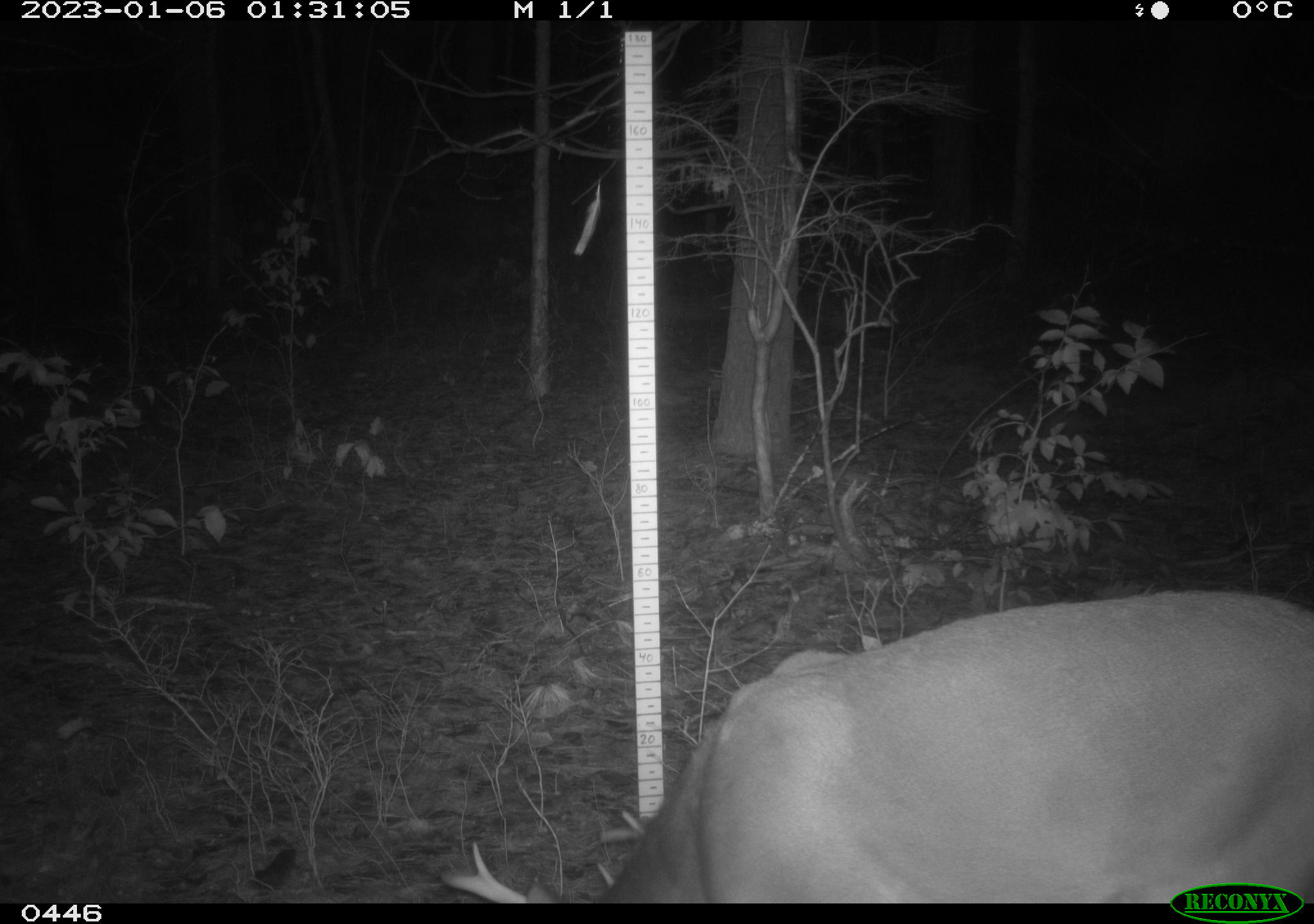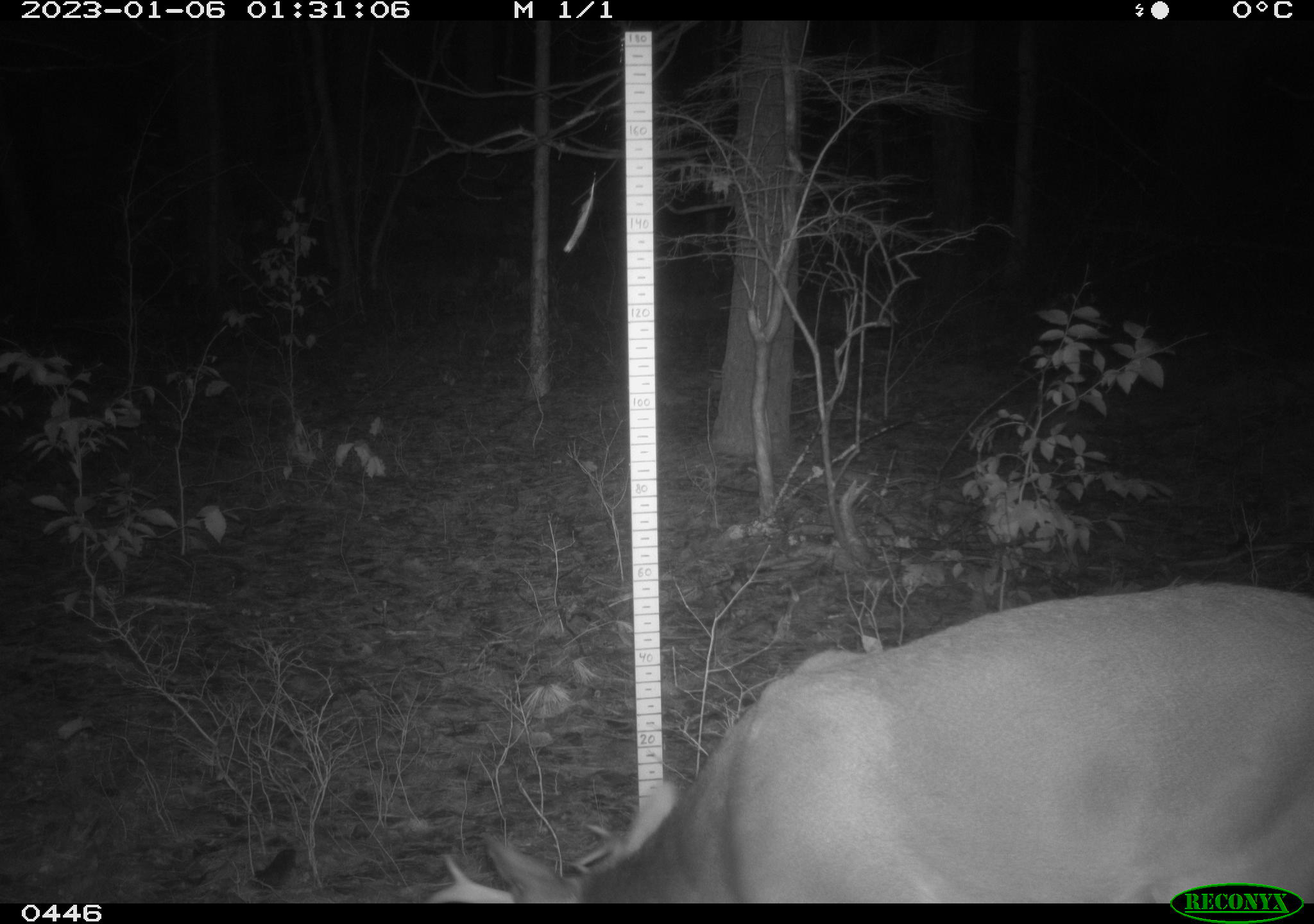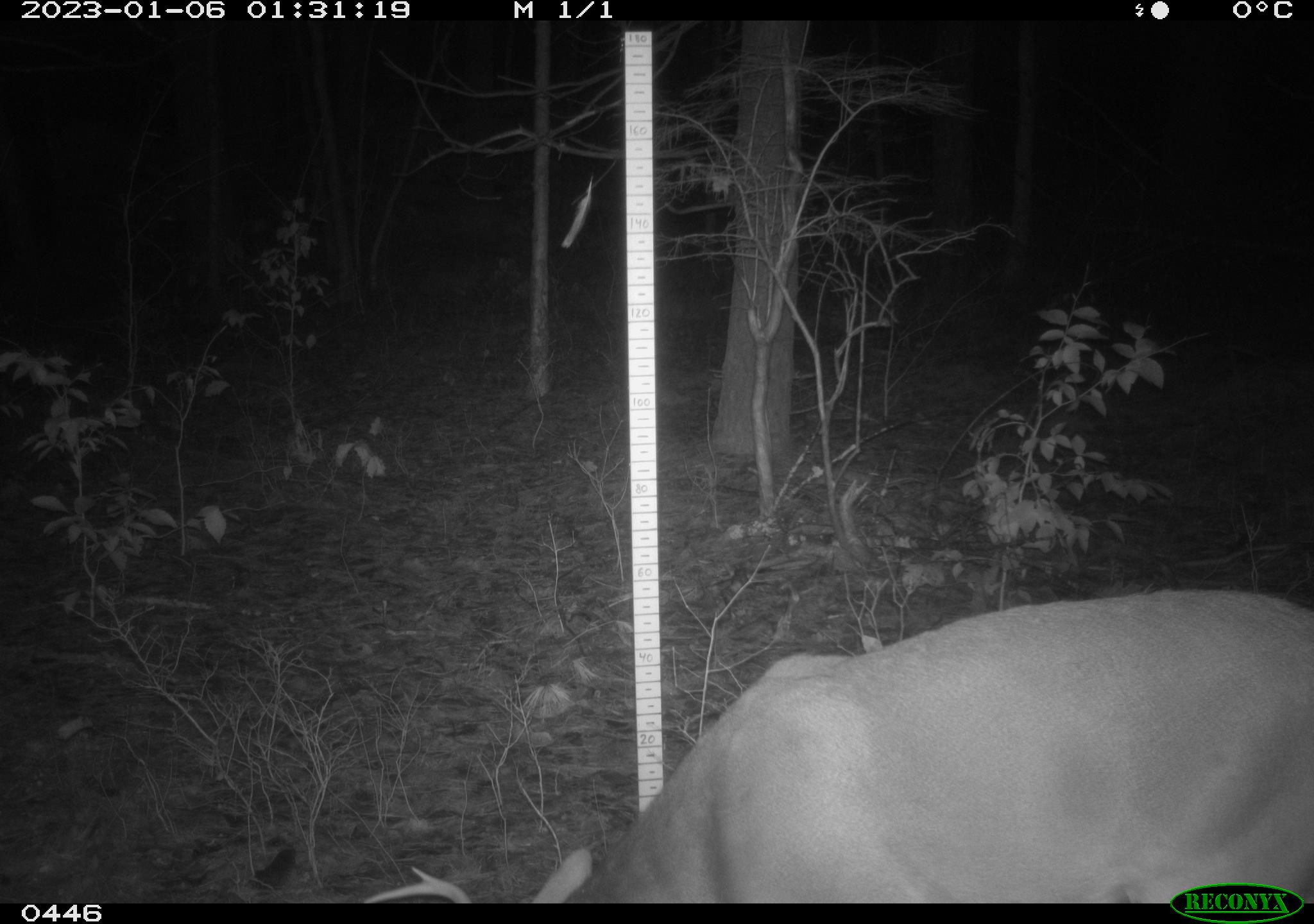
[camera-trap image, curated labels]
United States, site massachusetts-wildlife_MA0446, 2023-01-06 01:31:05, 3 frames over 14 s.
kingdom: Animalia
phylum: Chordata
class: Mammalia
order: Artiodactyla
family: Cervidae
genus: Odocoileus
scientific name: Odocoileus virginianus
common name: white-tailed deer